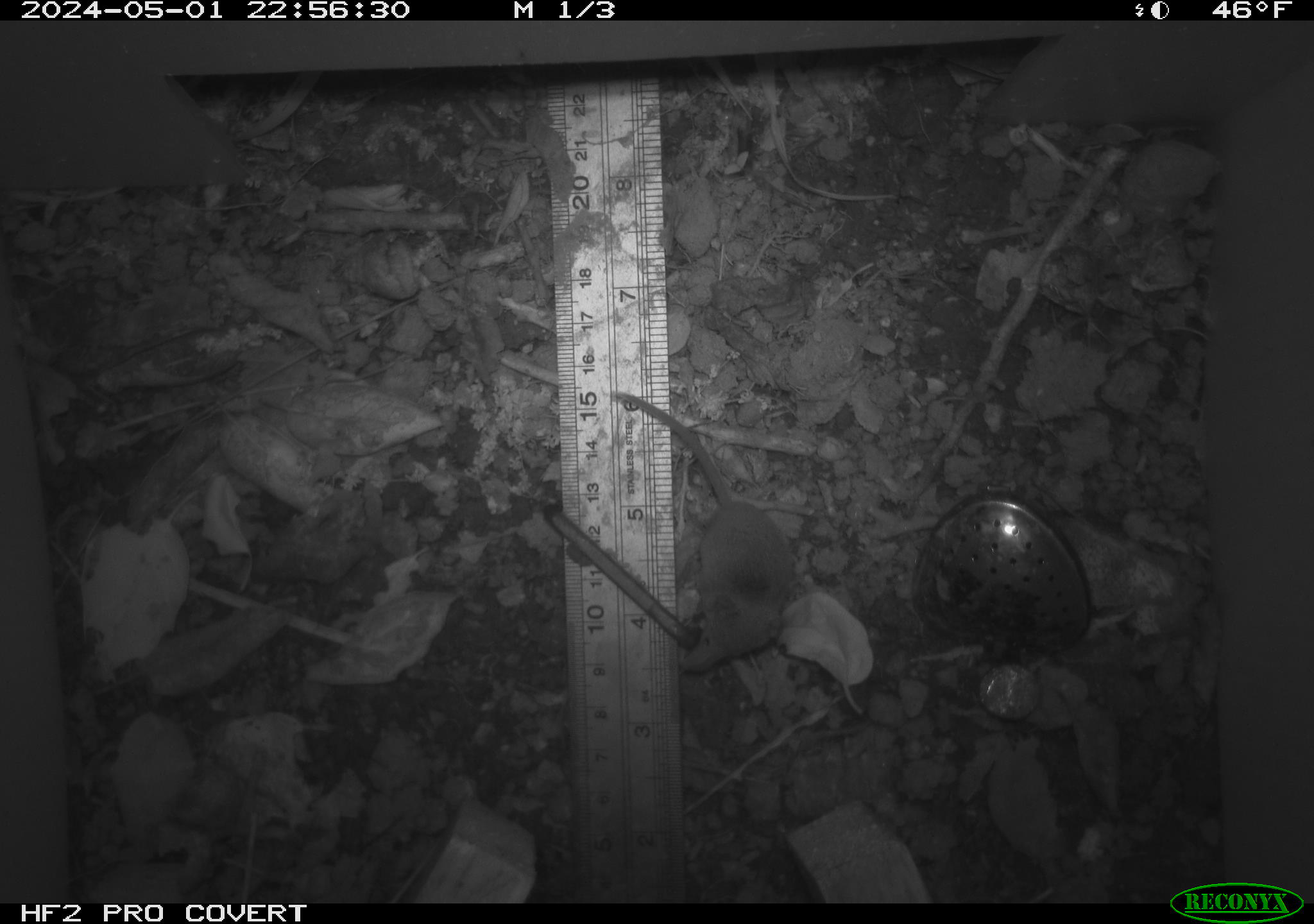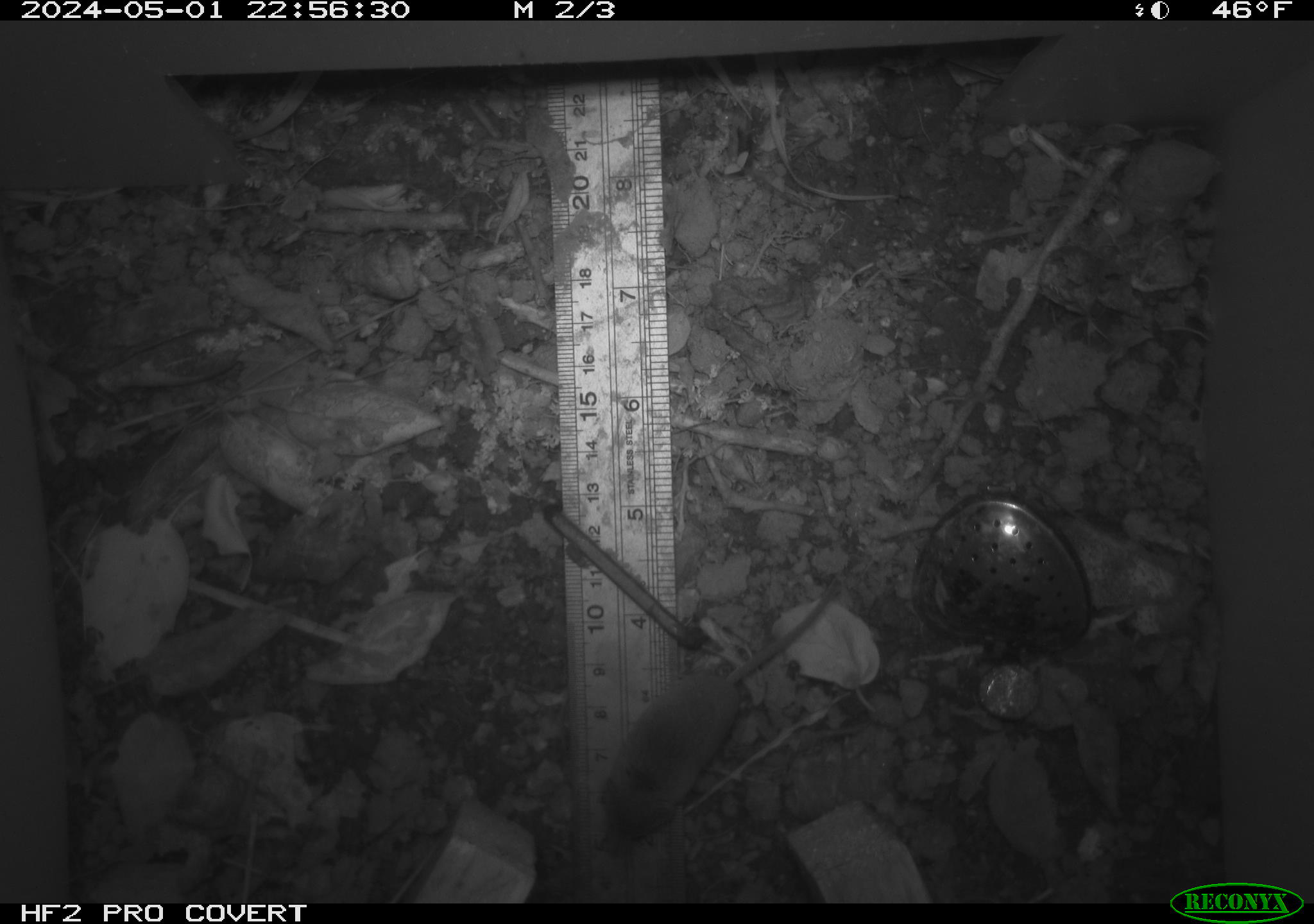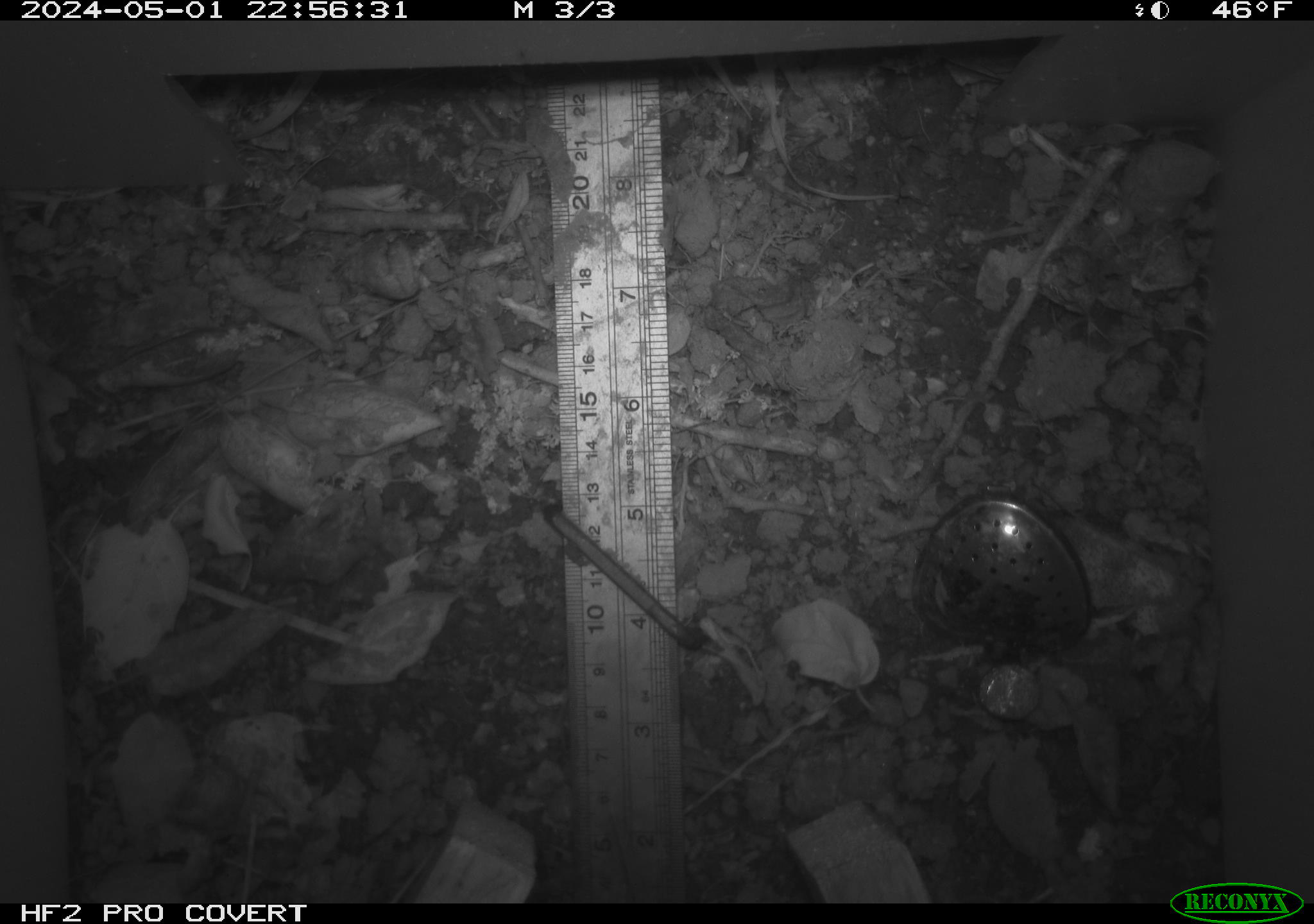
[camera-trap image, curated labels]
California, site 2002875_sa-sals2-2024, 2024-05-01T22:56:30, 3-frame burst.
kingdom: Animalia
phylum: Chordata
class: Mammalia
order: Eulipotyphla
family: Soricidae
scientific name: Soricidae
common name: shrews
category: soricidae family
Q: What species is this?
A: Soricidae family (shrews) (Soricidae).